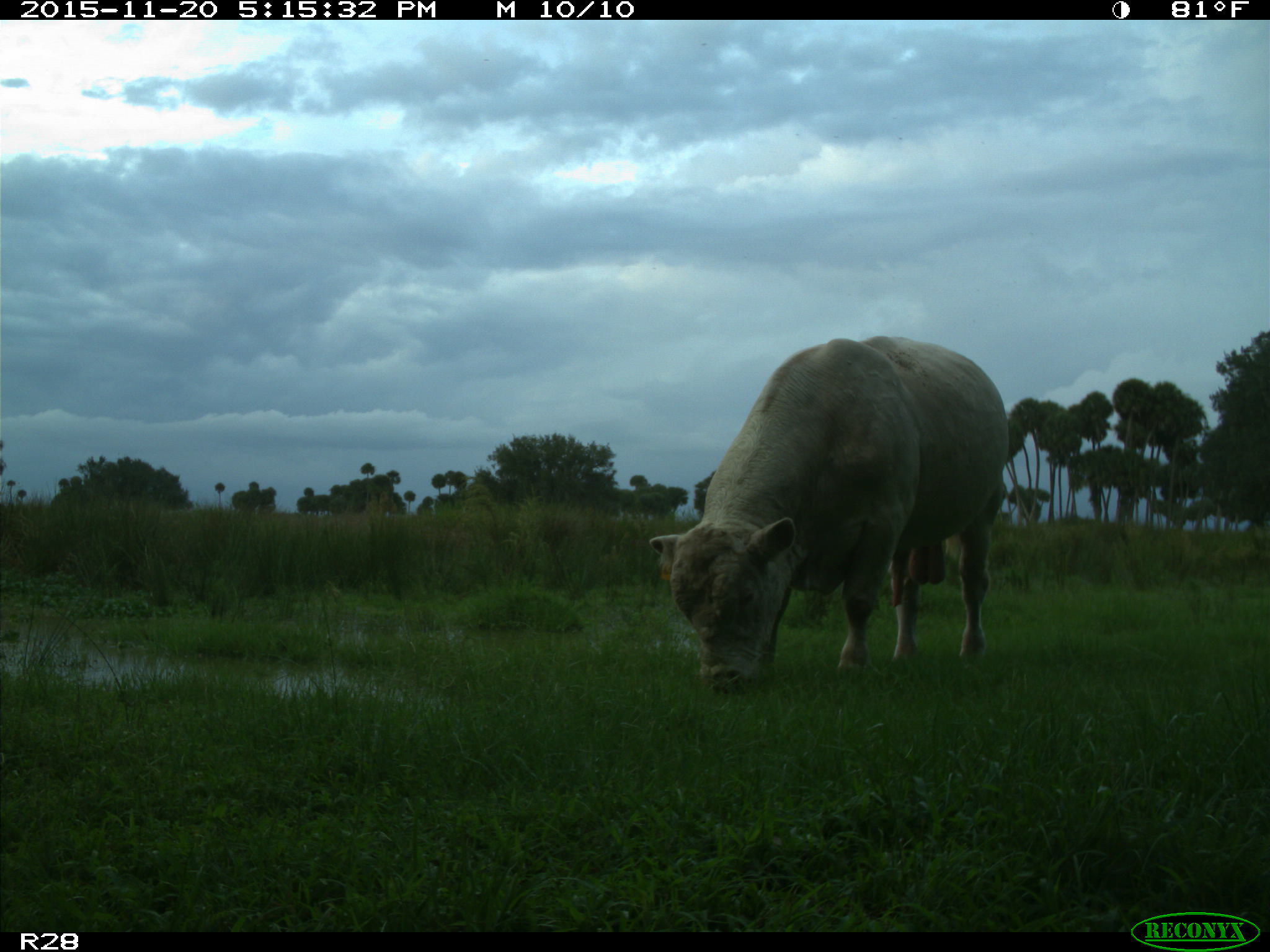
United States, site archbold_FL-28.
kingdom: Animalia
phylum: Chordata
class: Mammalia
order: Artiodactyla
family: Bovidae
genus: Bos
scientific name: Bos taurus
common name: domestic cow